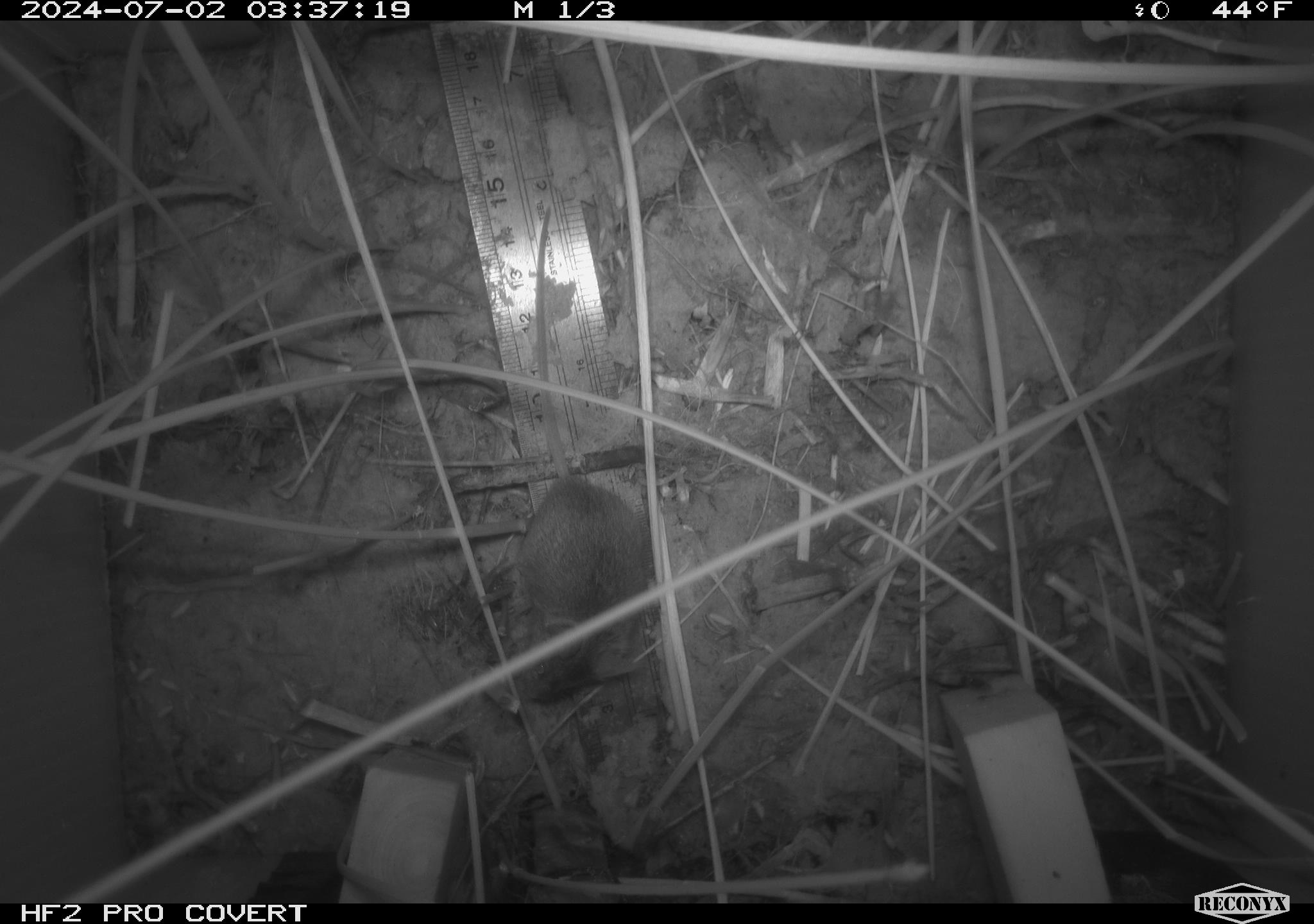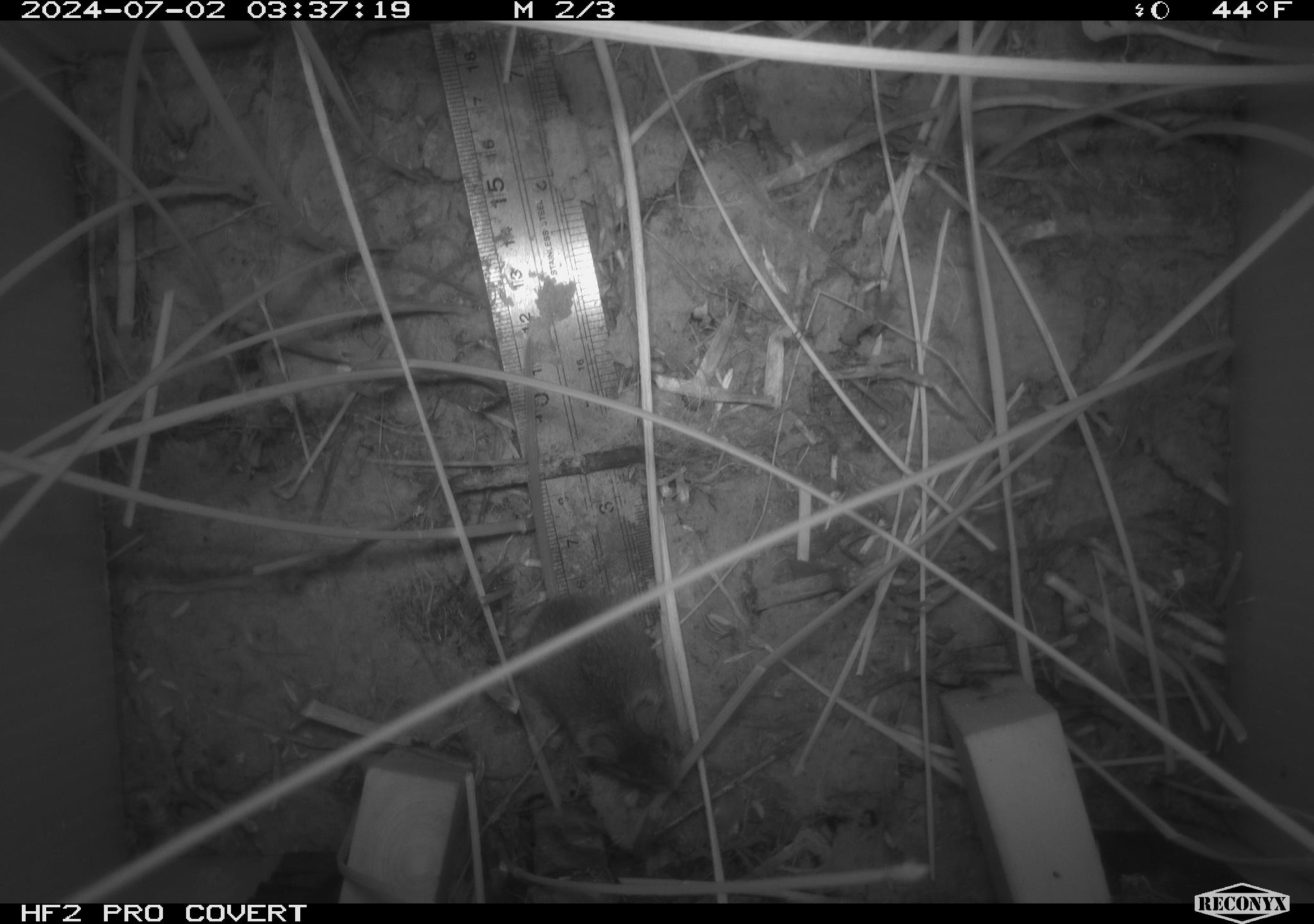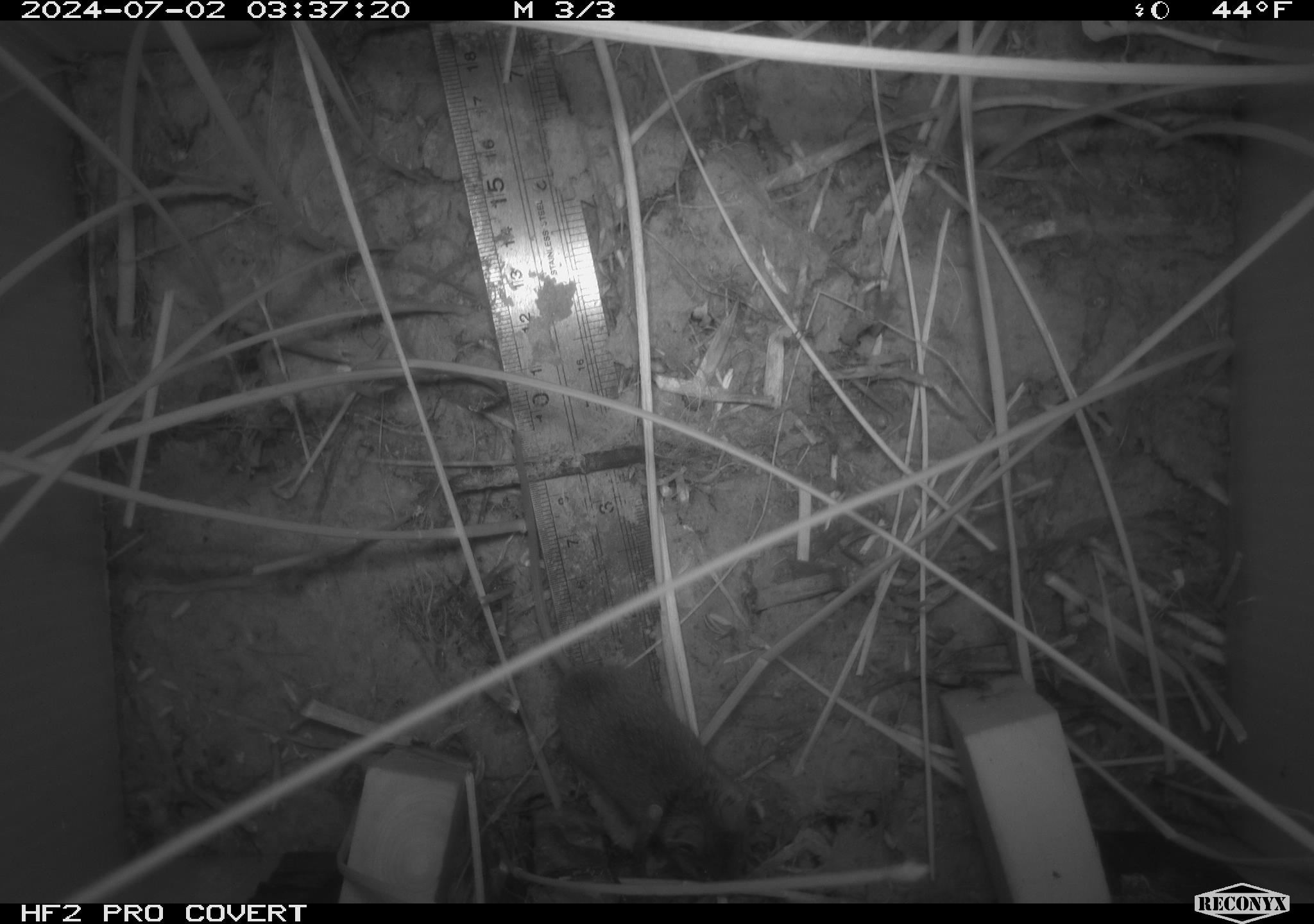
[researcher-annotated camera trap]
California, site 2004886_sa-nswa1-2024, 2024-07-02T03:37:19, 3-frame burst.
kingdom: Animalia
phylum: Chordata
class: Mammalia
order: Rodentia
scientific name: Rodentia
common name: rodent